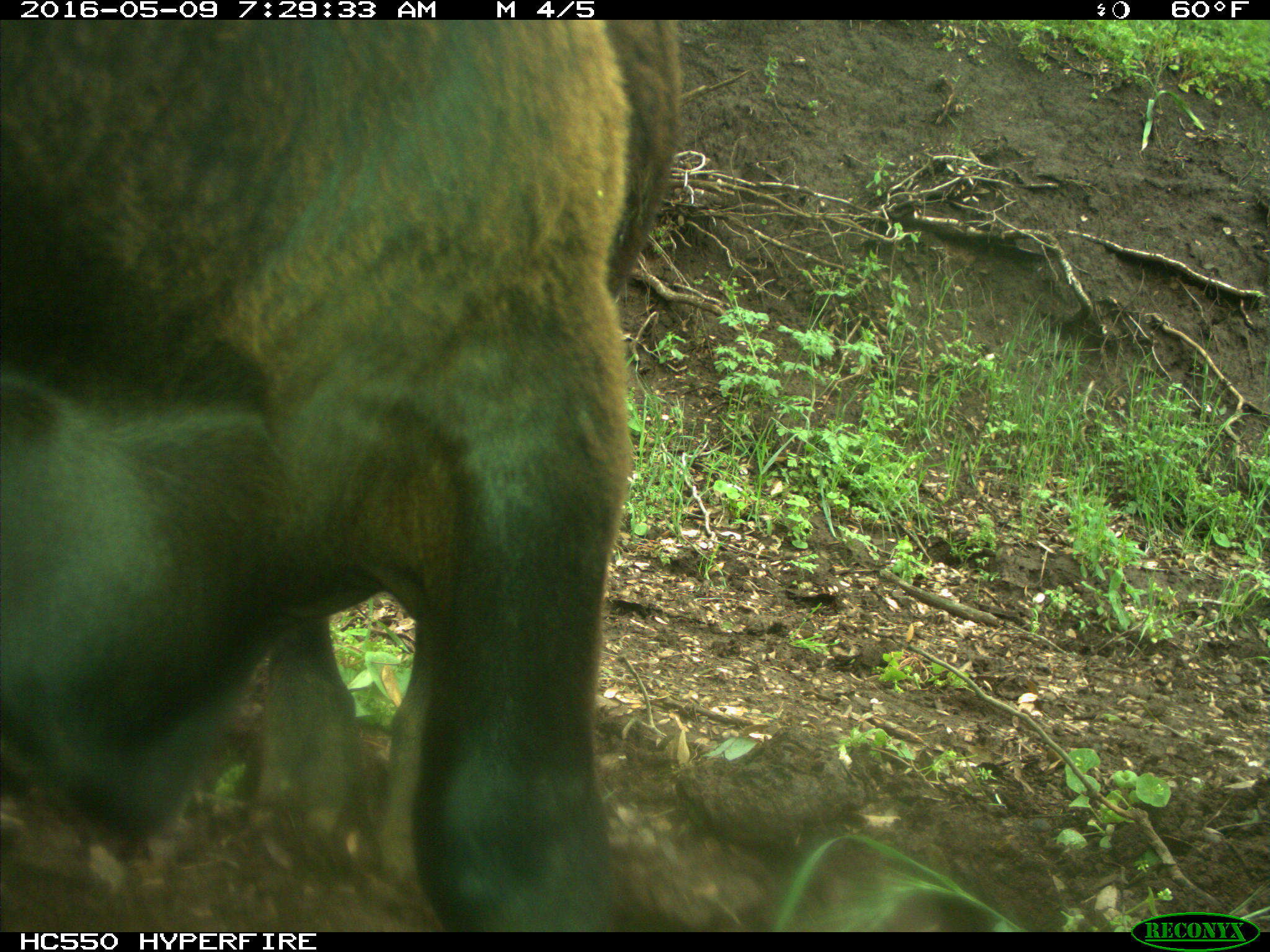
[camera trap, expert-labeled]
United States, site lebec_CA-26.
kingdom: Animalia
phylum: Chordata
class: Mammalia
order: Artiodactyla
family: Bovidae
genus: Bos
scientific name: Bos taurus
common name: domestic cow